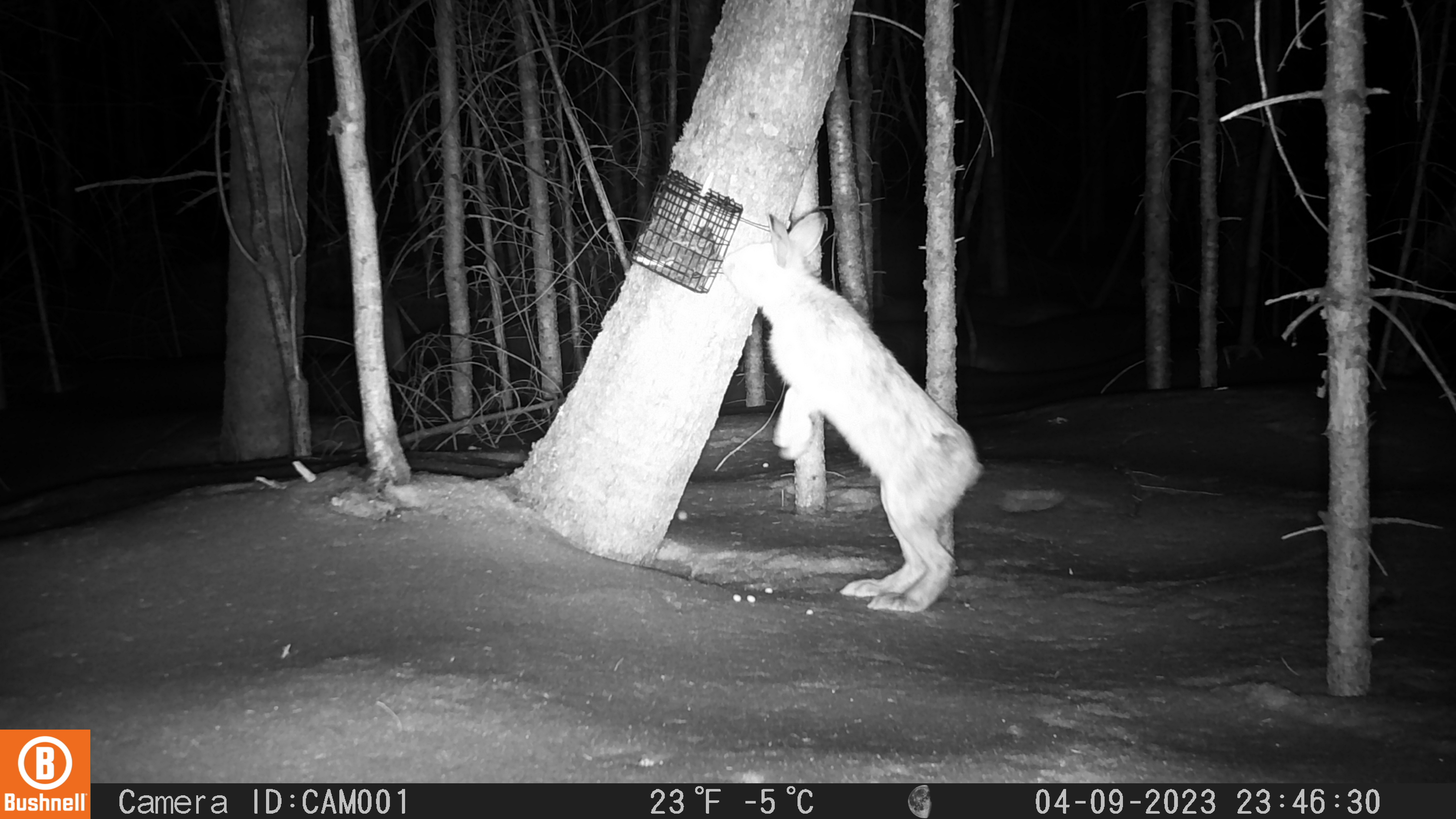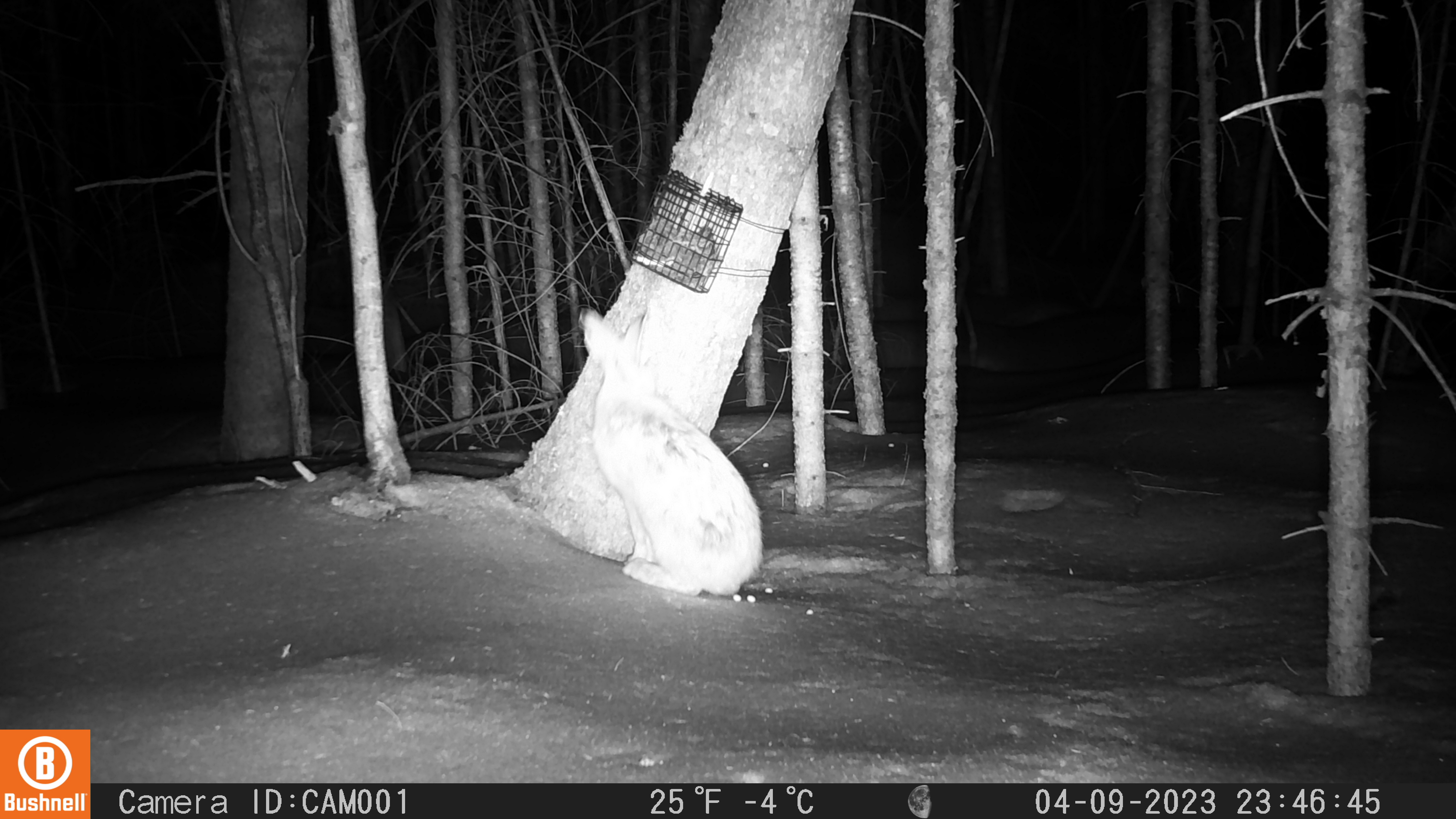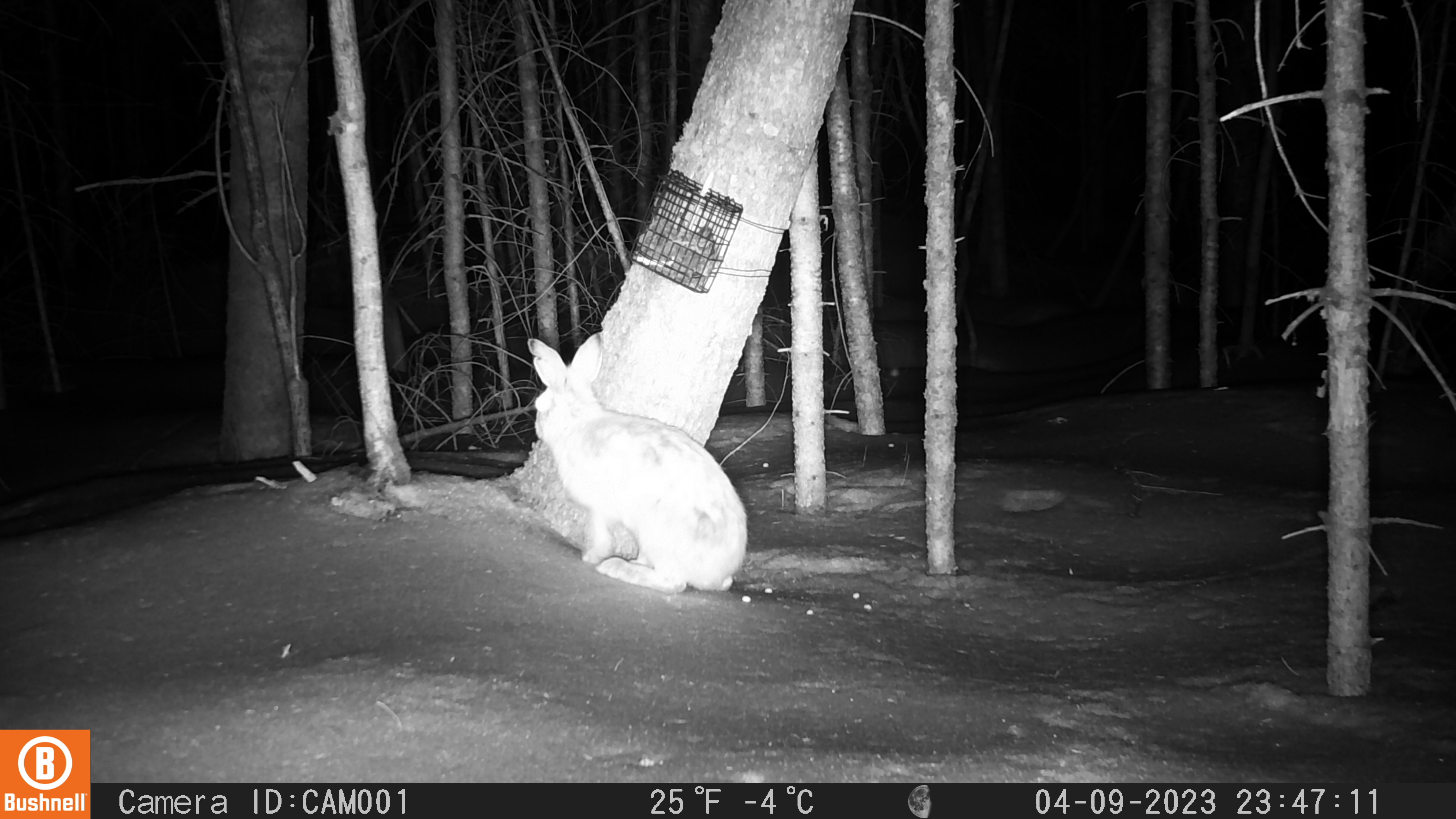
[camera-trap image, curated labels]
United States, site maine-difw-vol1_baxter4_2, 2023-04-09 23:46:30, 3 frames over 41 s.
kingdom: Animalia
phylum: Chordata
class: Mammalia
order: Lagomorpha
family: Leporidae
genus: Lepus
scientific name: Lepus americanus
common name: snowshoe hare